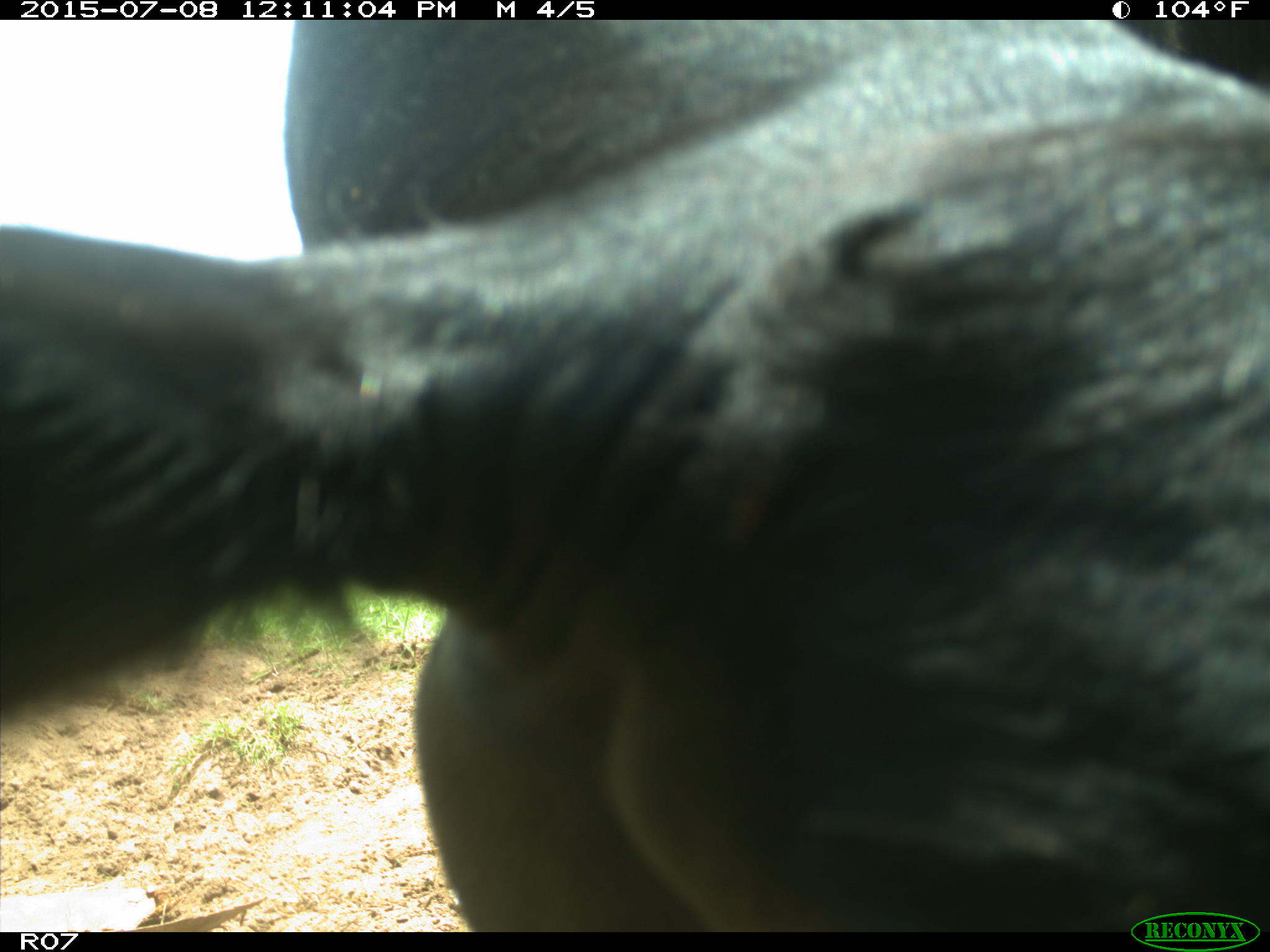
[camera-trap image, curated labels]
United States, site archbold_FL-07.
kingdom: Animalia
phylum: Chordata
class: Mammalia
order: Artiodactyla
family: Bovidae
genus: Bos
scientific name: Bos taurus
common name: domestic cow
Bos taurus (domestic cow).